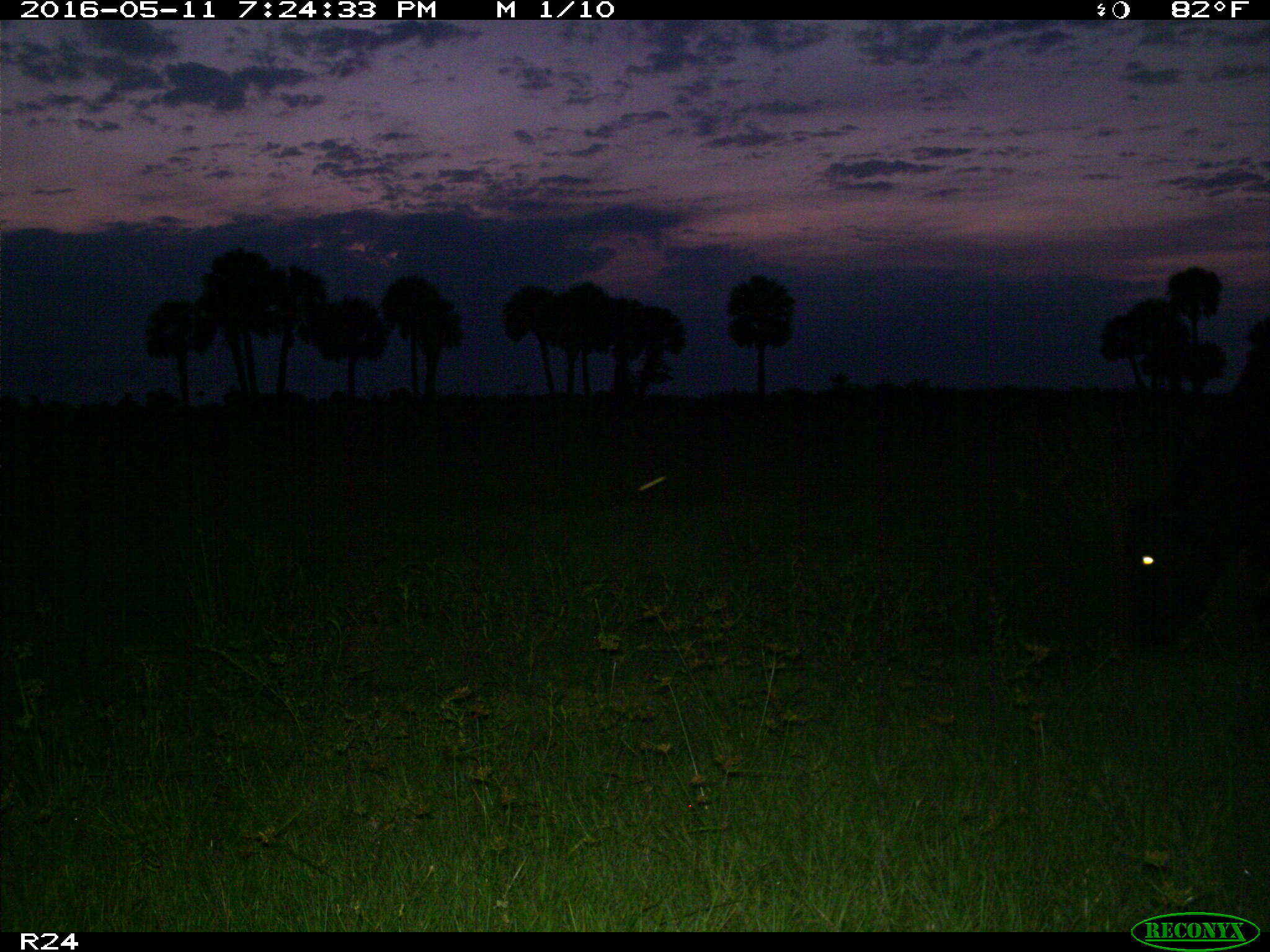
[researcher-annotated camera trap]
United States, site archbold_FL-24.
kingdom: Animalia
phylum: Chordata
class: Mammalia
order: Artiodactyla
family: Bovidae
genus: Bos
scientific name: Bos taurus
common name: domestic cow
Bos taurus (domestic cow).